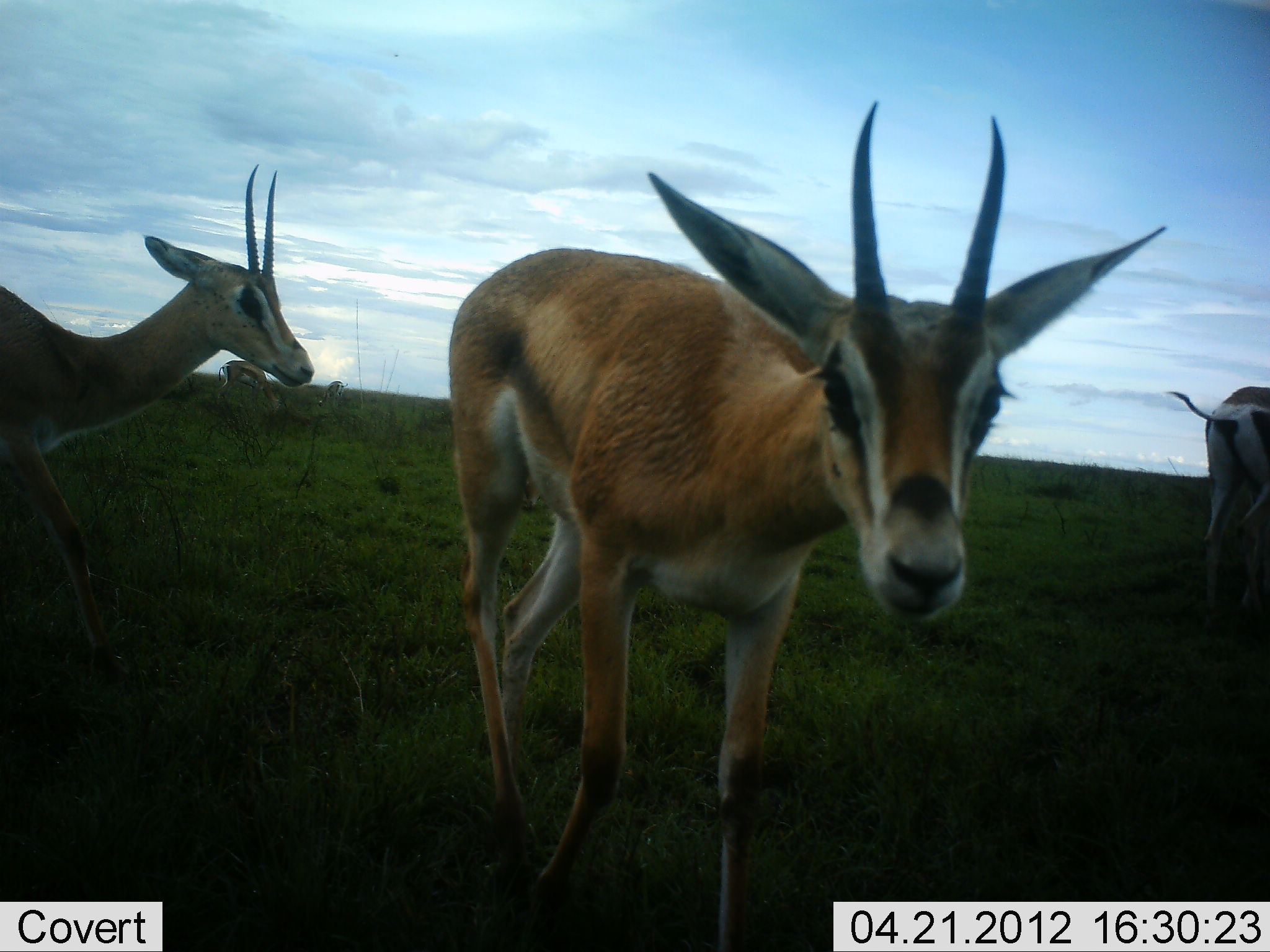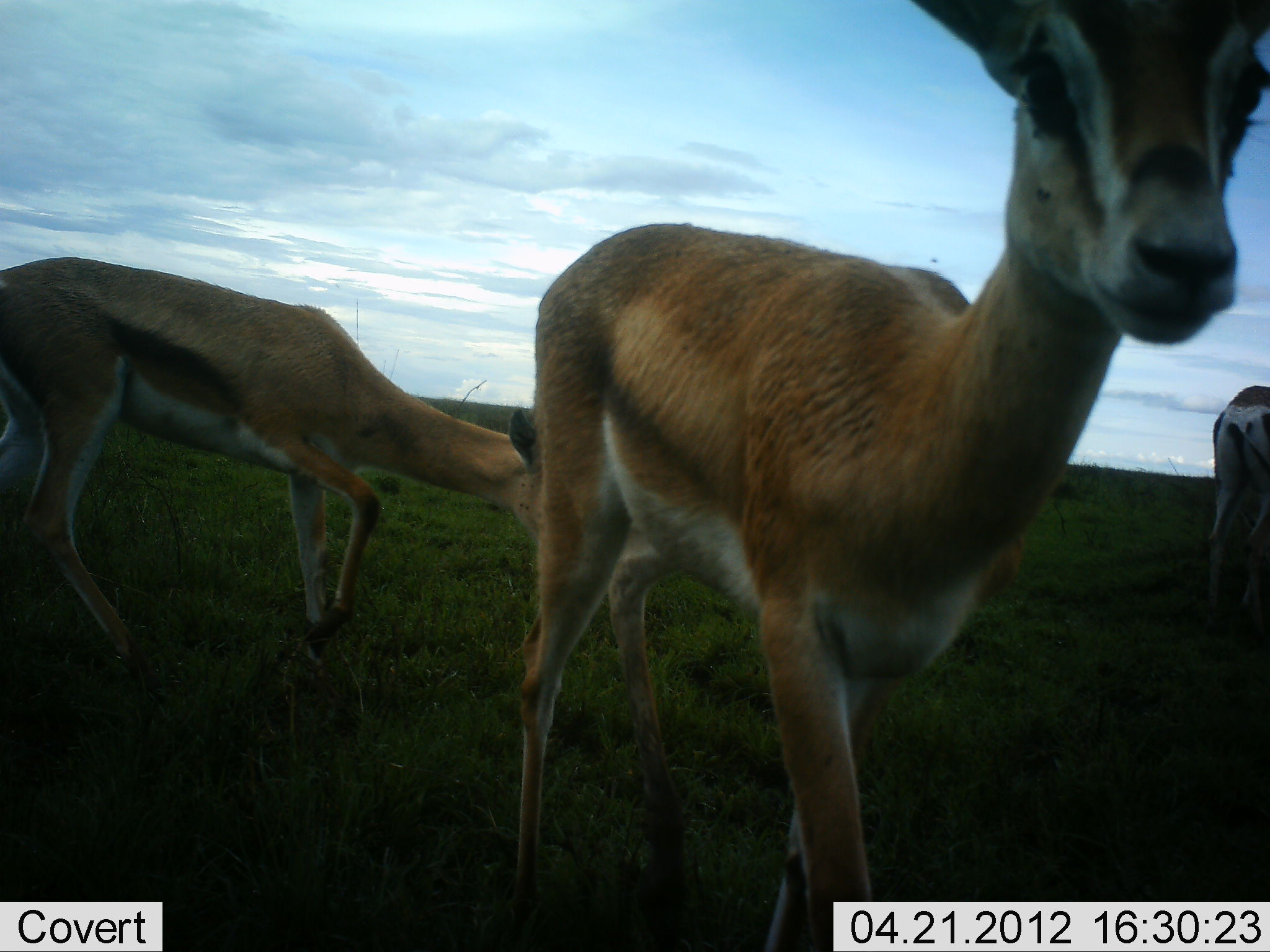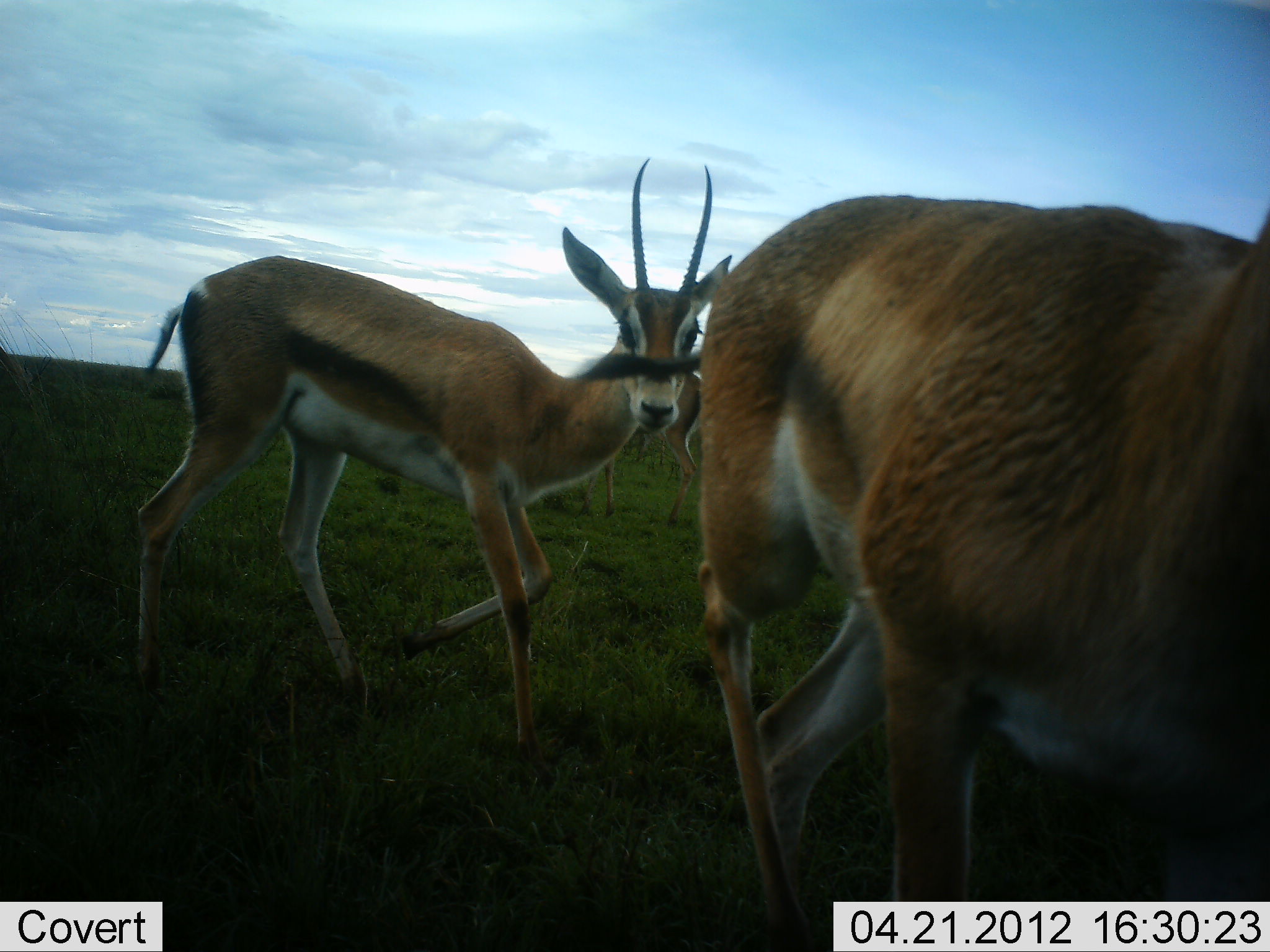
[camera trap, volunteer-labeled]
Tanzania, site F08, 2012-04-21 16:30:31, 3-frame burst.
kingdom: Animalia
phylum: Chordata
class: Mammalia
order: Artiodactyla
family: Bovidae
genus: Eudorcas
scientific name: Eudorcas thomsonii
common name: thomson's gazelle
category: gazellethomsons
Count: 3.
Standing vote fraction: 27%.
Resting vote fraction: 0%.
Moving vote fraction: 91%.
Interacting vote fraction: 0%.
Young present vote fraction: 9%.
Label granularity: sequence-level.